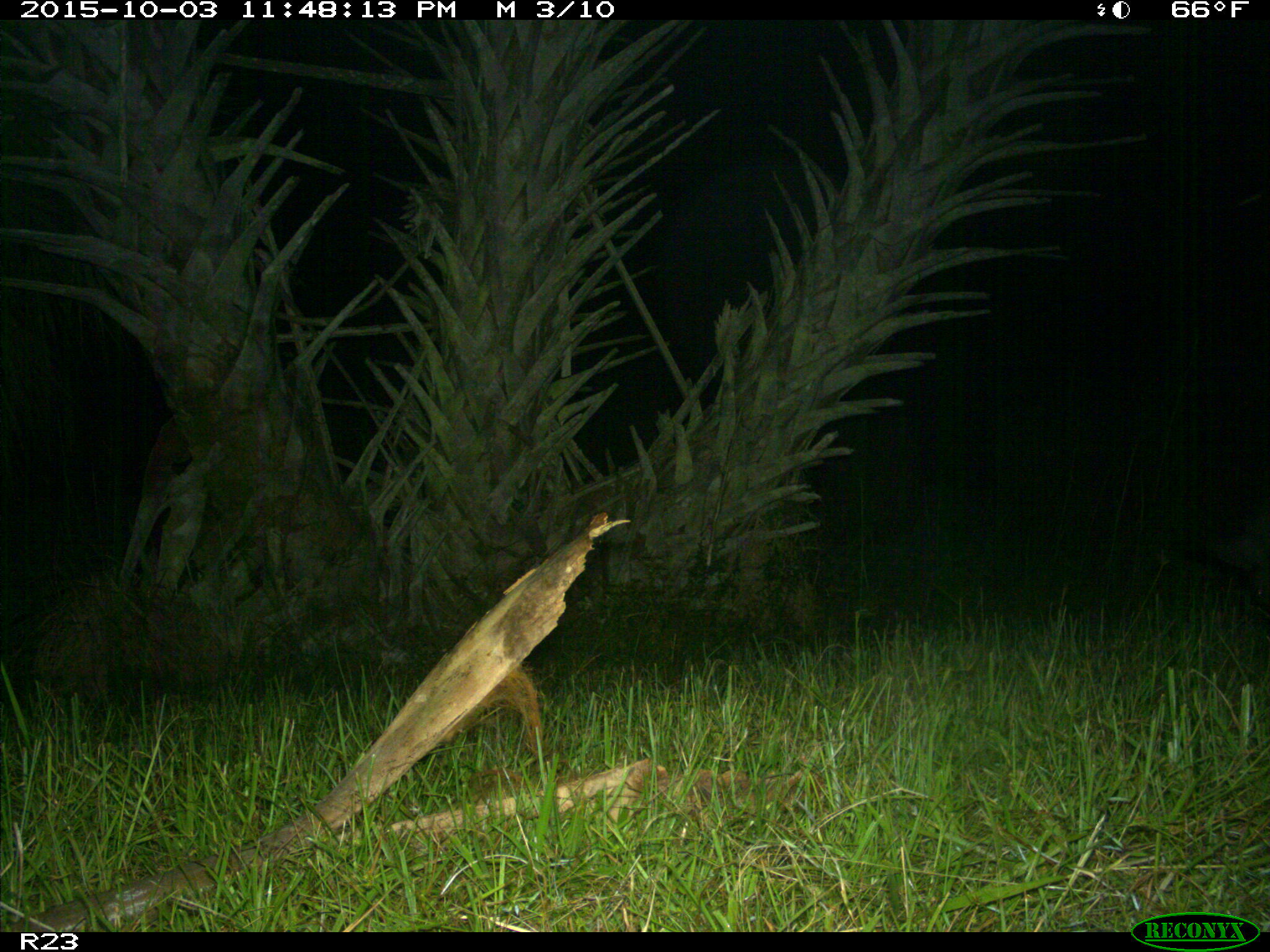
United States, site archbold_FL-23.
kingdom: Animalia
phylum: Chordata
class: Mammalia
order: Artiodactyla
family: Suidae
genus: Sus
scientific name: Sus scrofa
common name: wild boar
Sus scrofa (wild boar).